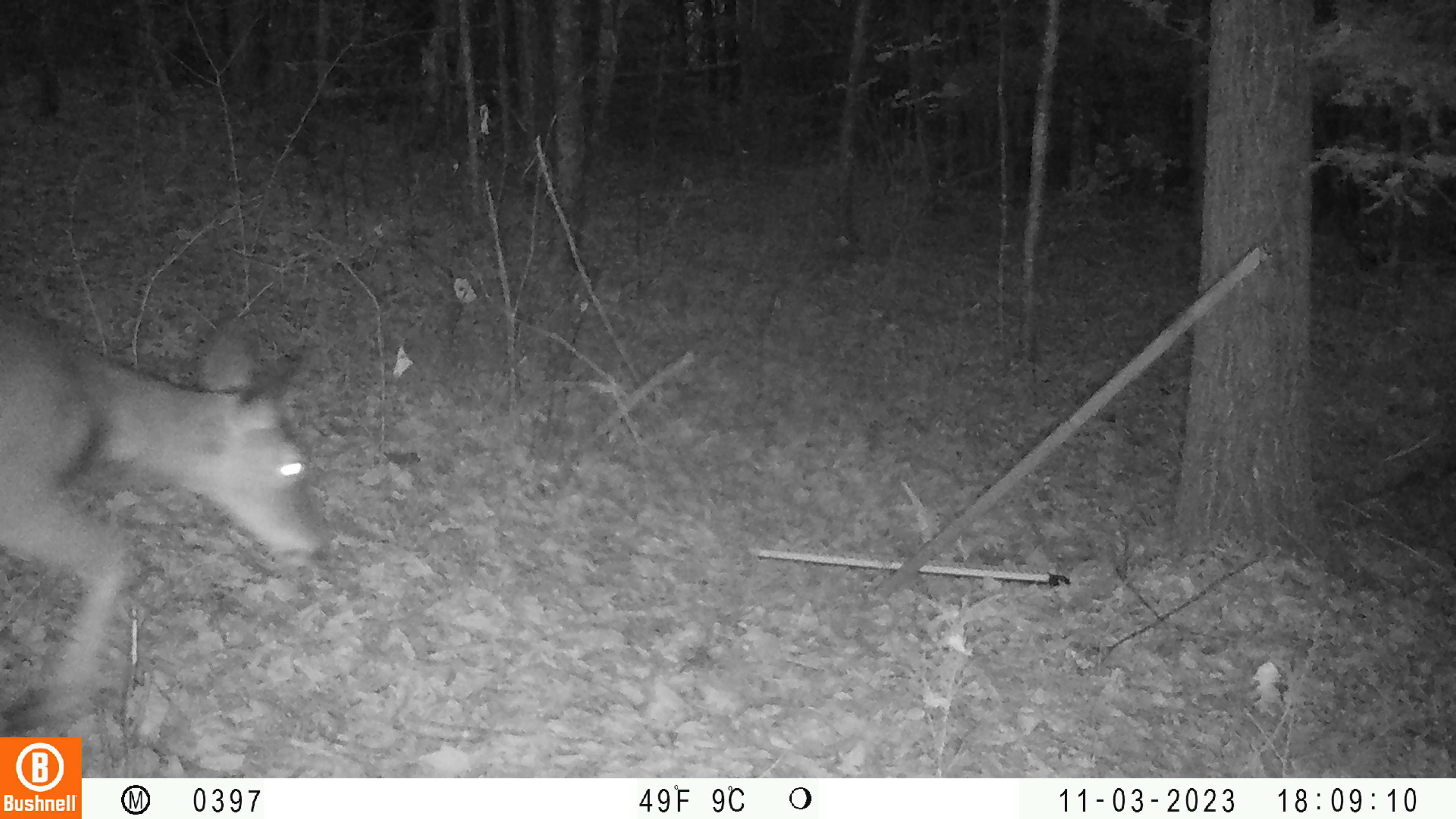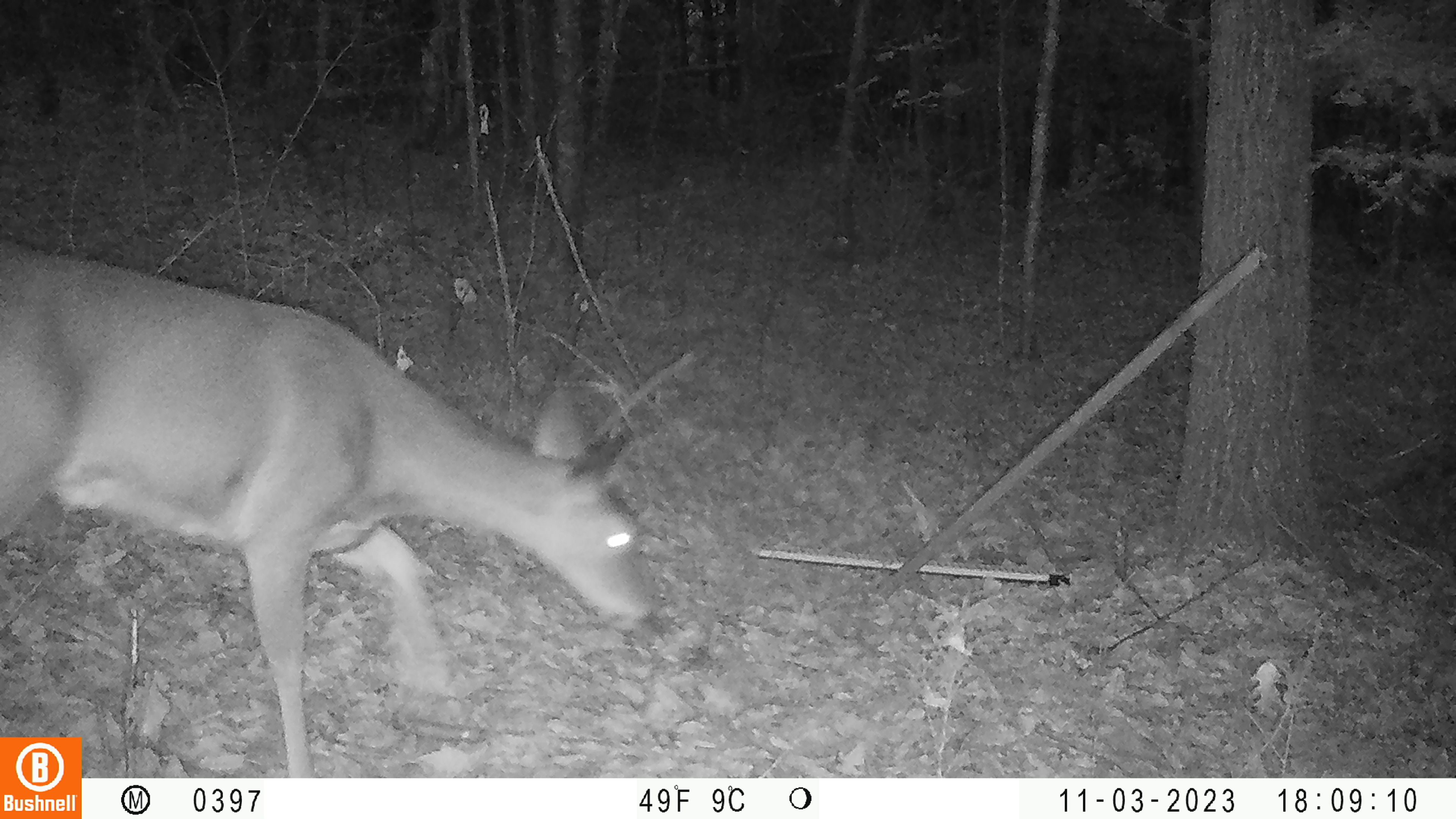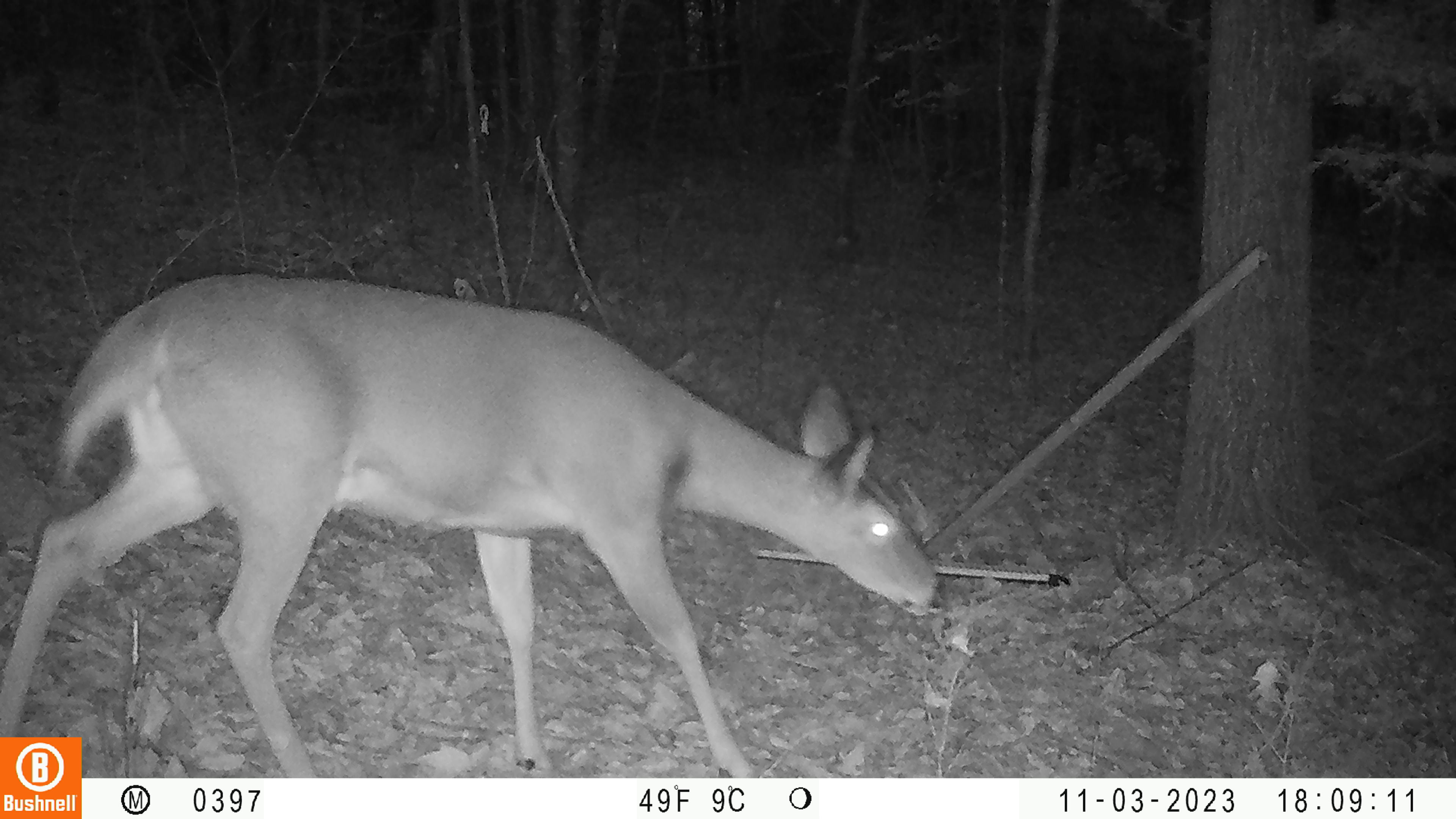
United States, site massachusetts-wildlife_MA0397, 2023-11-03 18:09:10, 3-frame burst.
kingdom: Animalia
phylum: Chordata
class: Mammalia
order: Artiodactyla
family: Cervidae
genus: Odocoileus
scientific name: Odocoileus virginianus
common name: white-tailed deer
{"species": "white-tailed deer (Odocoileus virginianus)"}